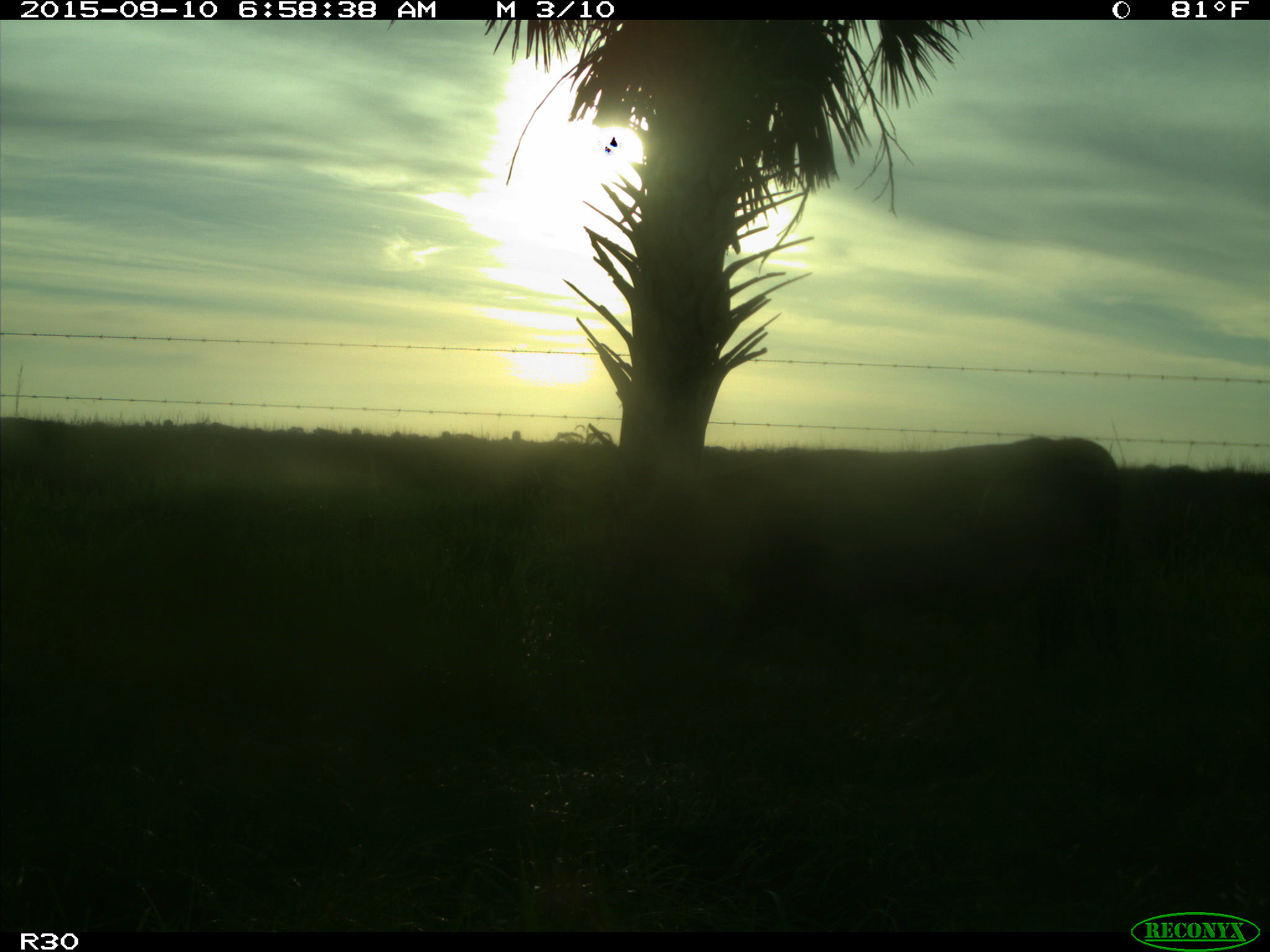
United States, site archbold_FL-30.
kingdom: Animalia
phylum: Chordata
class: Mammalia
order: Artiodactyla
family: Bovidae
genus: Bos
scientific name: Bos taurus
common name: domestic cow